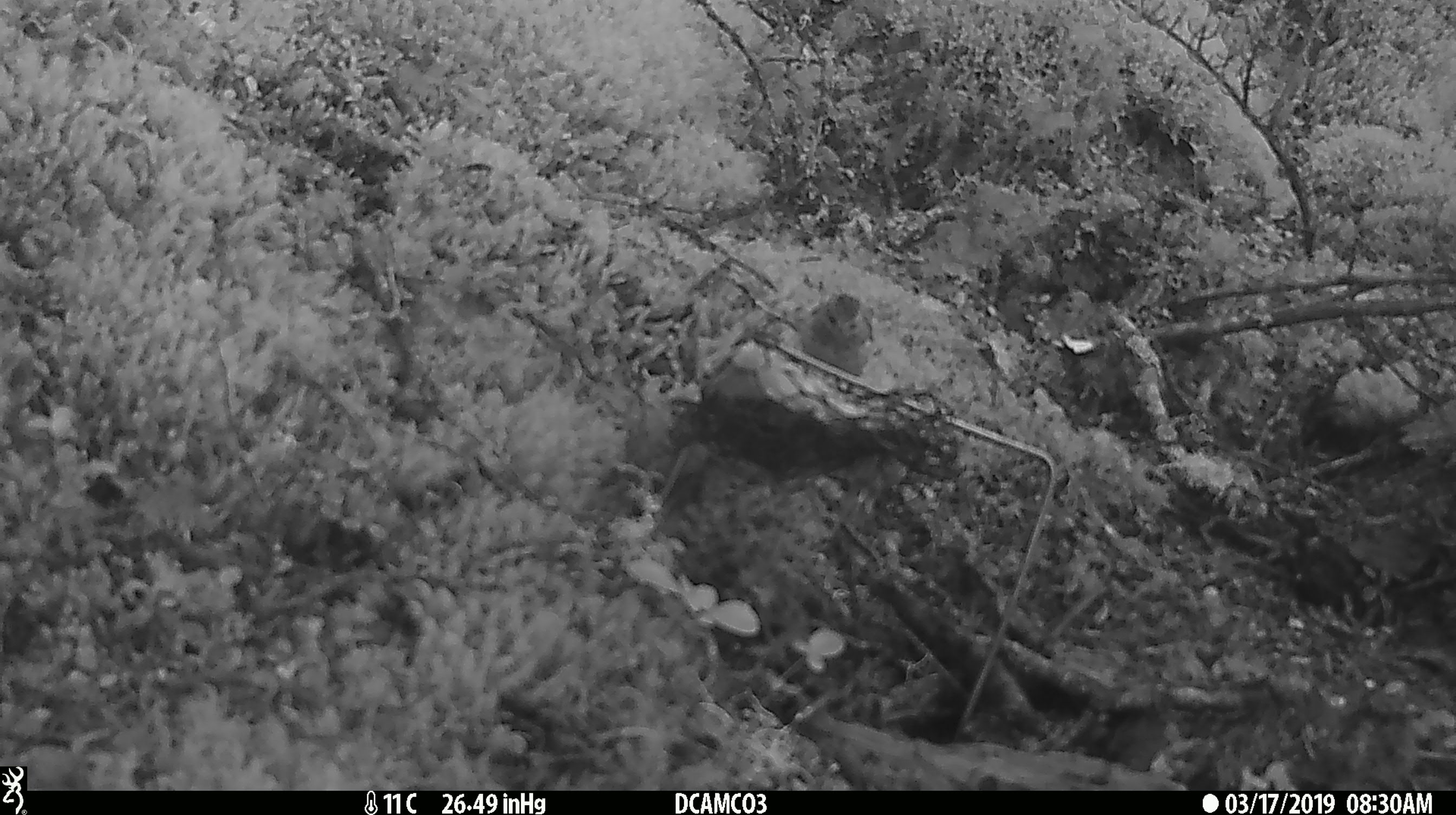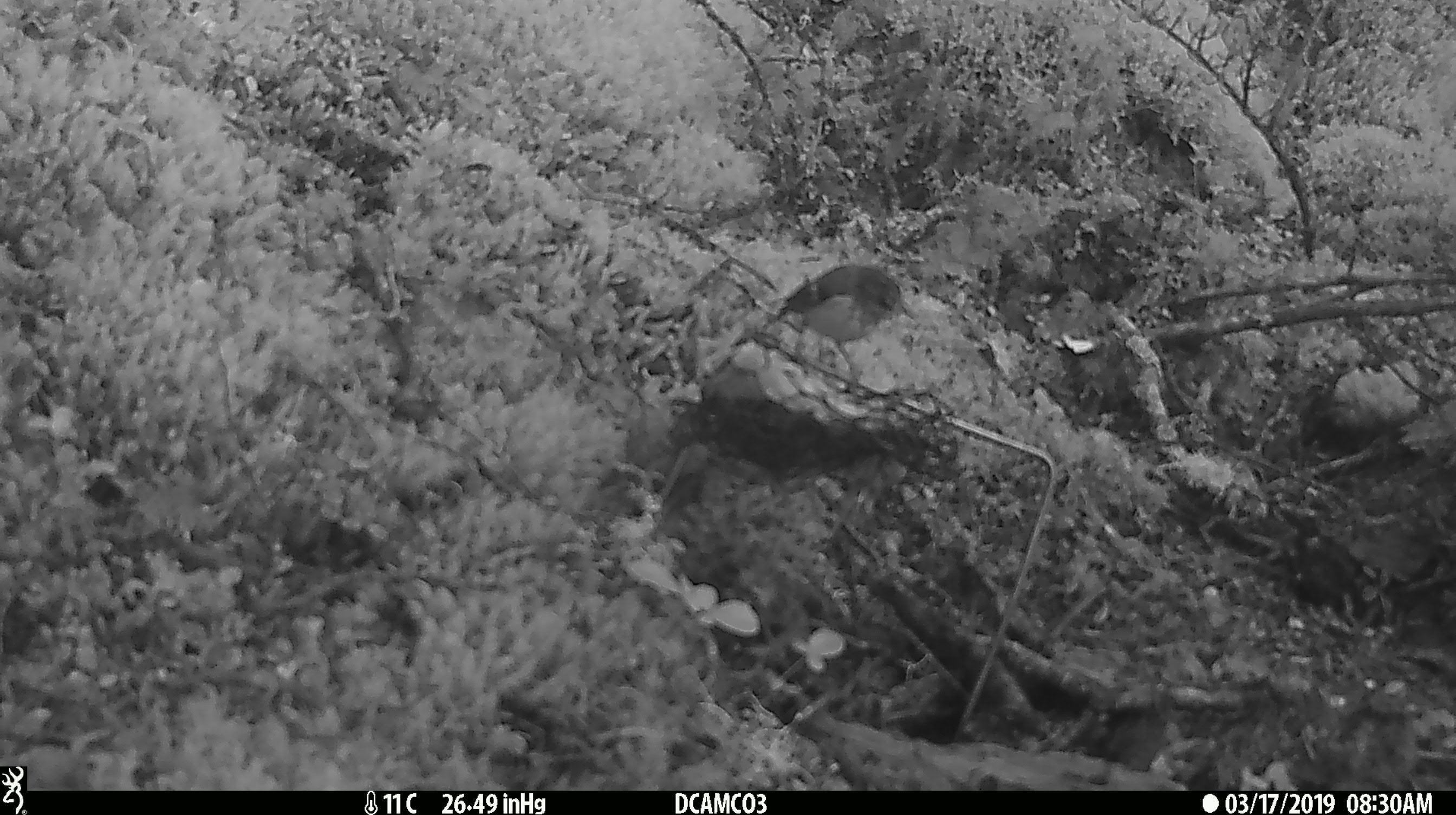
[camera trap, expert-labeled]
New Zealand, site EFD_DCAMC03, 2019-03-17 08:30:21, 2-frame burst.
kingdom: Animalia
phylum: Chordata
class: Aves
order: Passeriformes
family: Acanthisittidae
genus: Acanthisitta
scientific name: Acanthisitta chloris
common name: rifleman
Rifleman (Acanthisitta chloris).